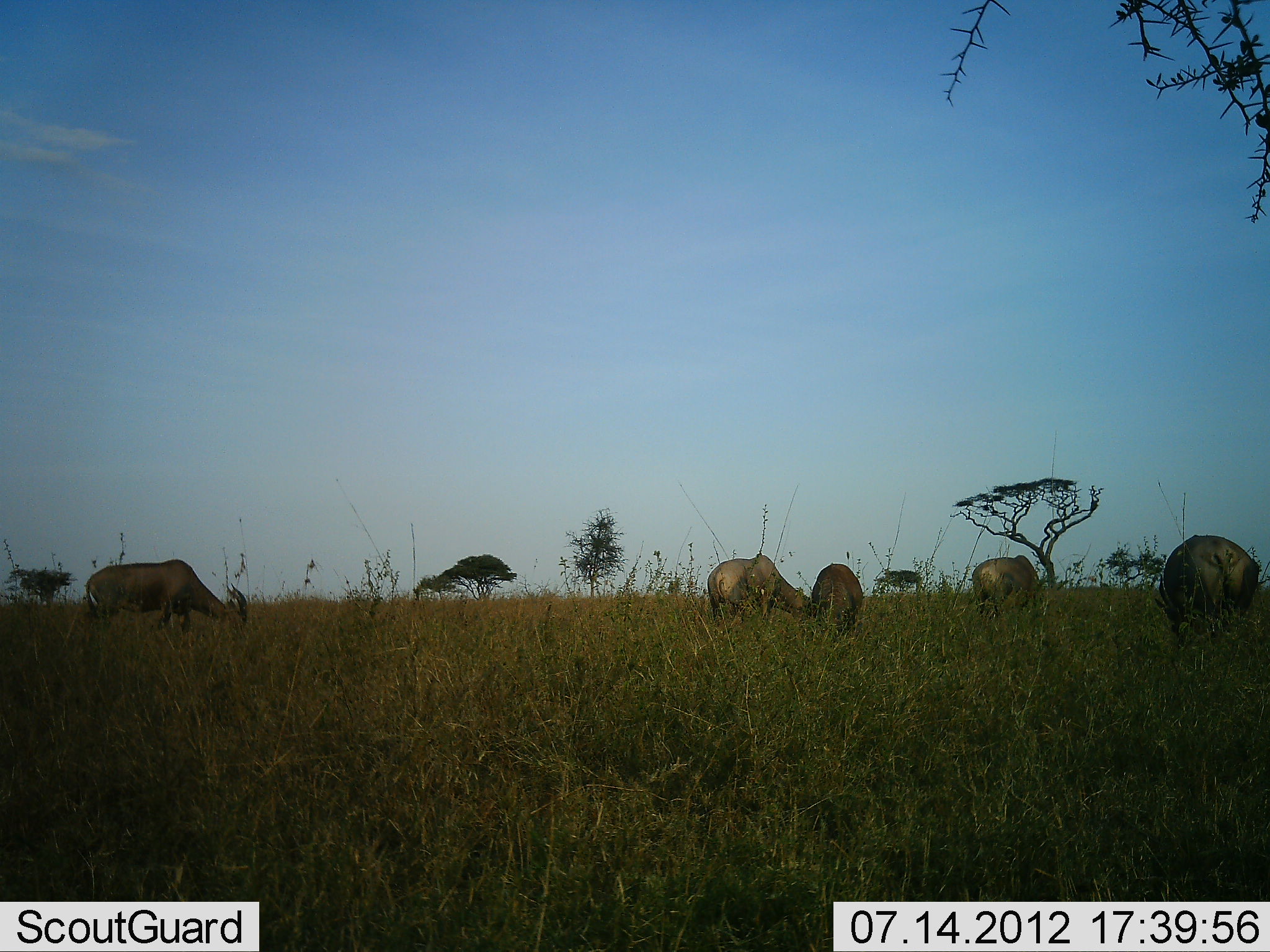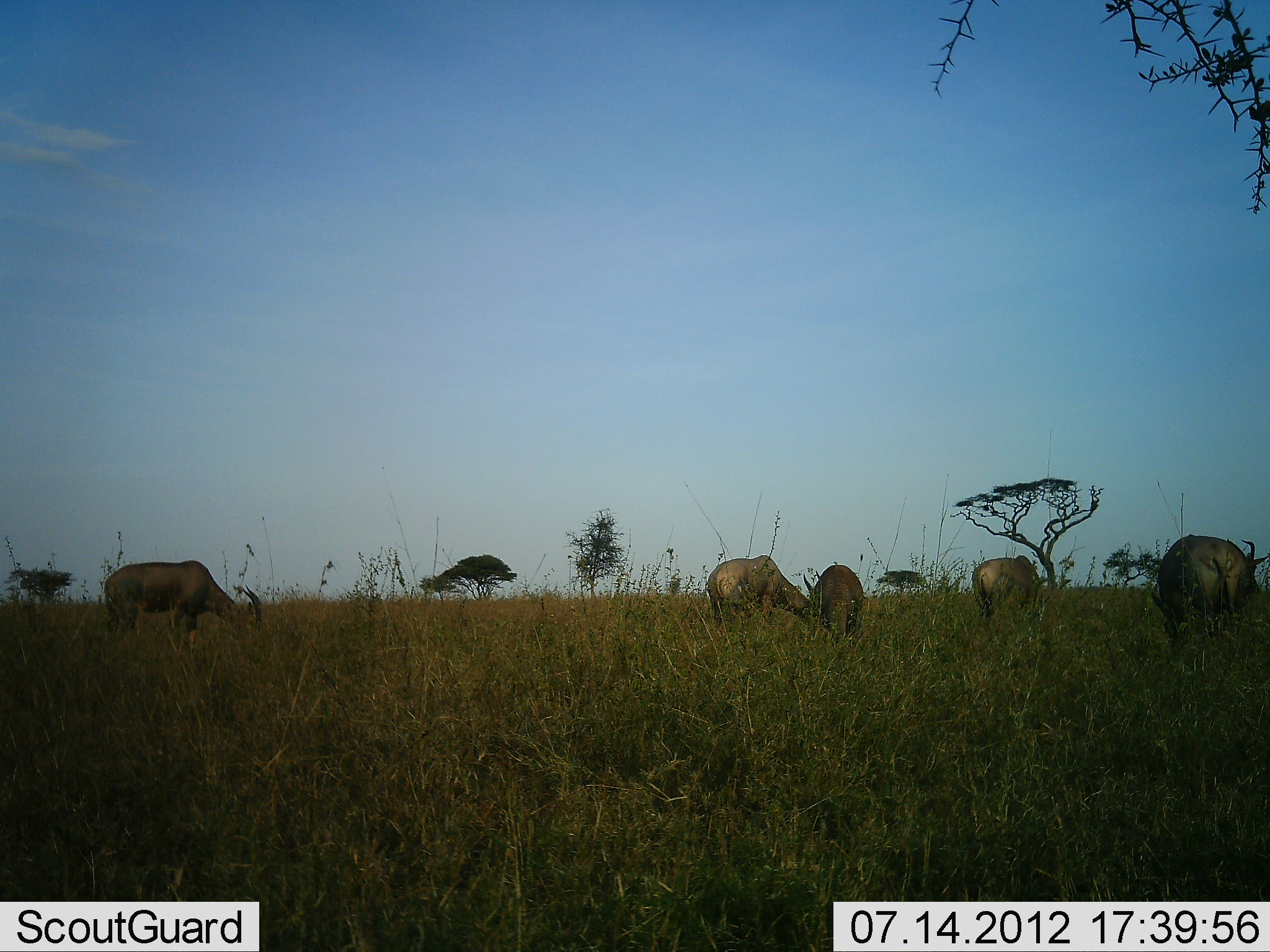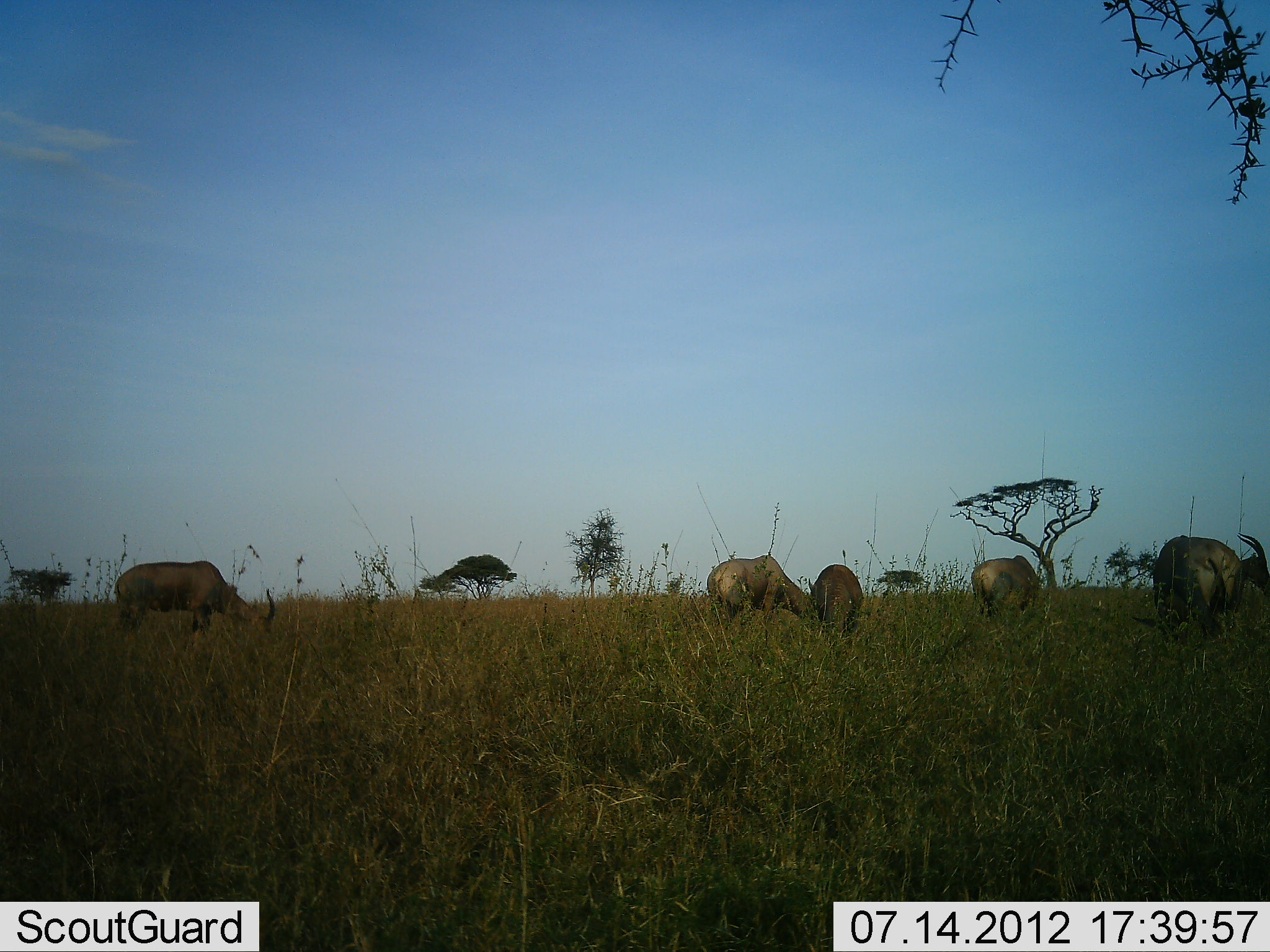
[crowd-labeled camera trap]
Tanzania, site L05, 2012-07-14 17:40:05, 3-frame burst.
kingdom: Animalia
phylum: Chordata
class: Mammalia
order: Artiodactyla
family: Bovidae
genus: Damaliscus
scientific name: Damaliscus lunatus jimela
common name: topi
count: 5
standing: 30%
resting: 0%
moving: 0%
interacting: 0%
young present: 0%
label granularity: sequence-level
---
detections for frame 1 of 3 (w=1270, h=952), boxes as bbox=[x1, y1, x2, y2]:
animal: bbox=[85, 558, 249, 634]; bbox=[1155, 533, 1261, 635]; bbox=[707, 553, 811, 628]; bbox=[971, 554, 1040, 616]; bbox=[810, 562, 864, 632]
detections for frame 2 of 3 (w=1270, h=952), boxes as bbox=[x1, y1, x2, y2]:
animal: bbox=[101, 559, 265, 635]; bbox=[1152, 533, 1269, 635]; bbox=[707, 553, 809, 628]; bbox=[802, 562, 864, 632]; bbox=[971, 554, 1040, 616]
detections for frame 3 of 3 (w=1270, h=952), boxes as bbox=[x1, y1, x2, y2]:
animal: bbox=[112, 560, 277, 636]; bbox=[1152, 533, 1270, 635]; bbox=[707, 553, 811, 628]; bbox=[971, 554, 1040, 616]; bbox=[810, 562, 864, 632]